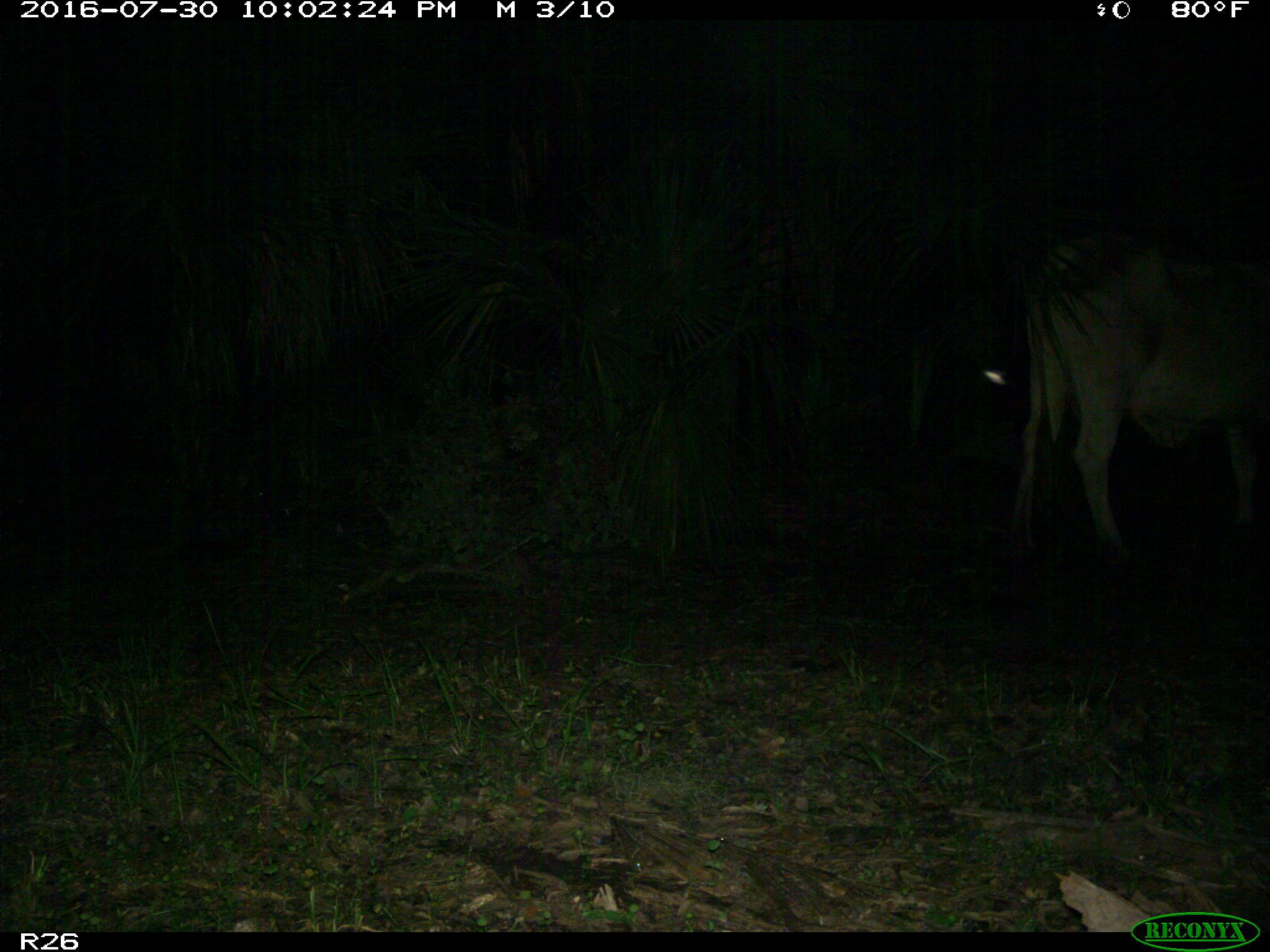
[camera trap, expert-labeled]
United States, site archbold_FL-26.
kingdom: Animalia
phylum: Chordata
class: Mammalia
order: Artiodactyla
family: Bovidae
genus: Bos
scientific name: Bos taurus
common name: domestic cow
Bos taurus (domestic cow).